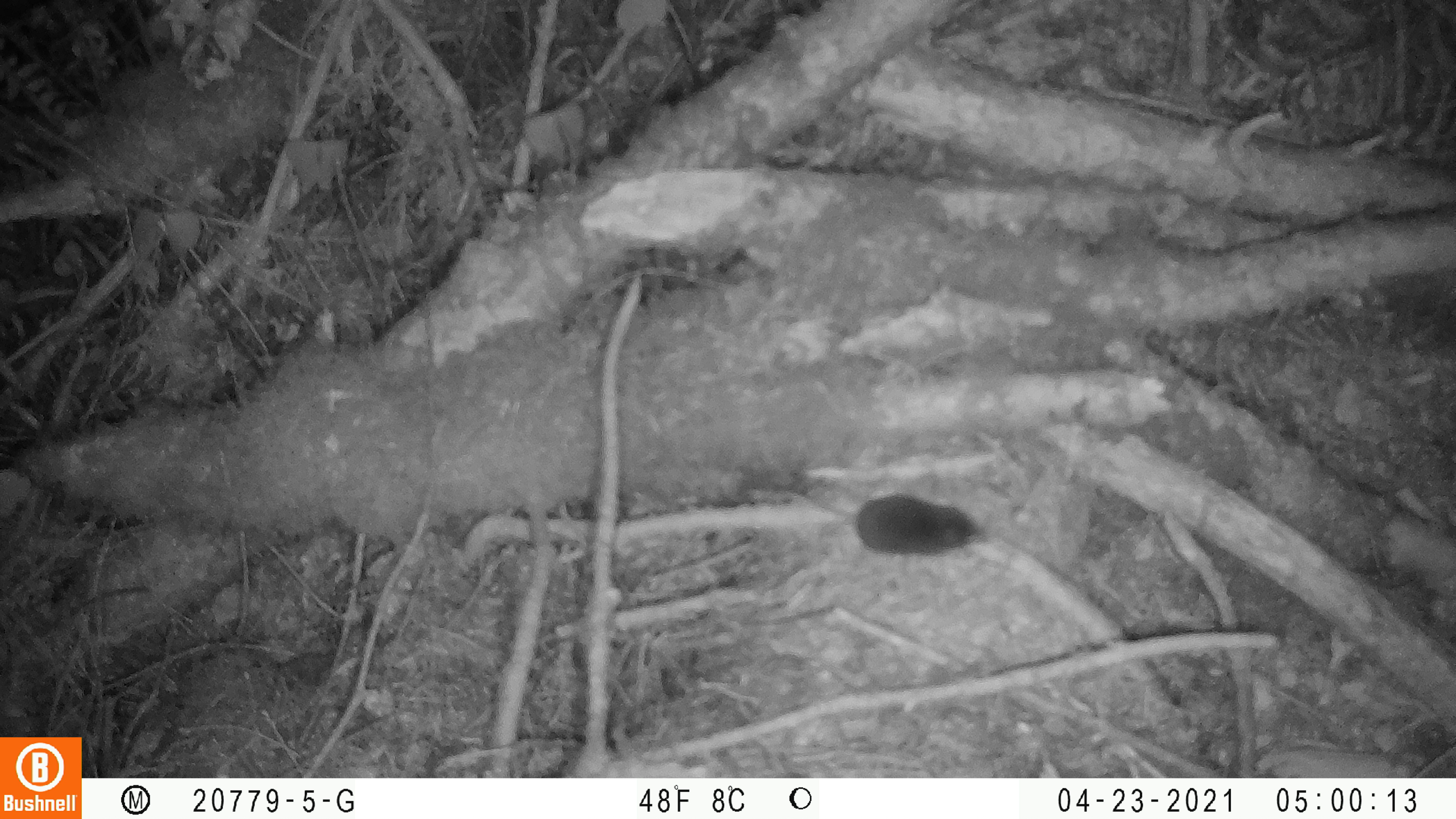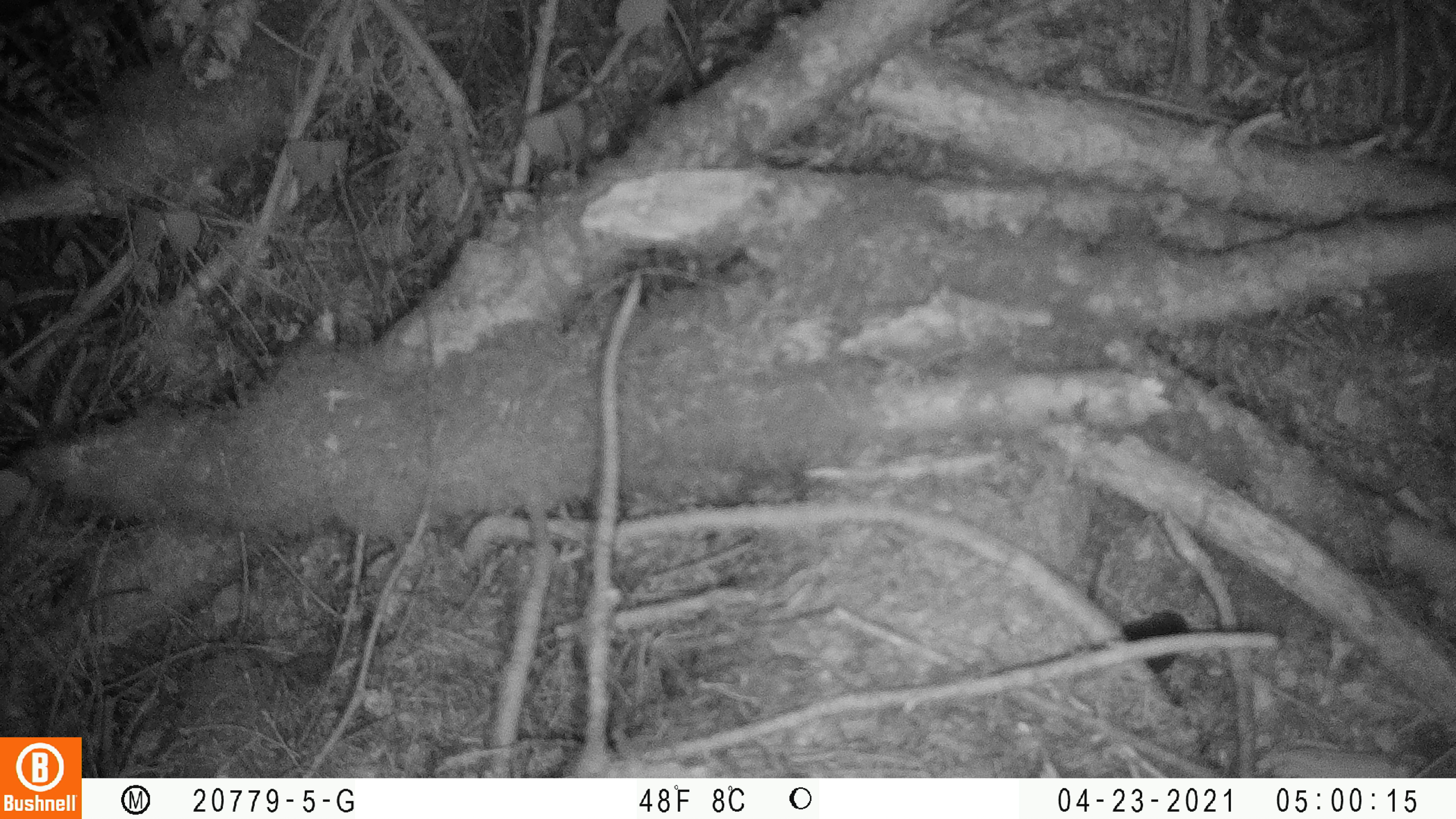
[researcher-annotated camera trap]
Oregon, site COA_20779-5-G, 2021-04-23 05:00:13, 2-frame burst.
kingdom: Animalia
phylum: Chordata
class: Mammalia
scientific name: Mammalia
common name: small mammal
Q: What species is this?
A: Small mammal (Mammalia).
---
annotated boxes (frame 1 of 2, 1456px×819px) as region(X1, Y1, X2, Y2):
small mammal: region(727, 444, 1016, 591)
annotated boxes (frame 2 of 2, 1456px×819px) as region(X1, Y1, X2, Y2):
small mammal: region(1083, 586, 1256, 699)